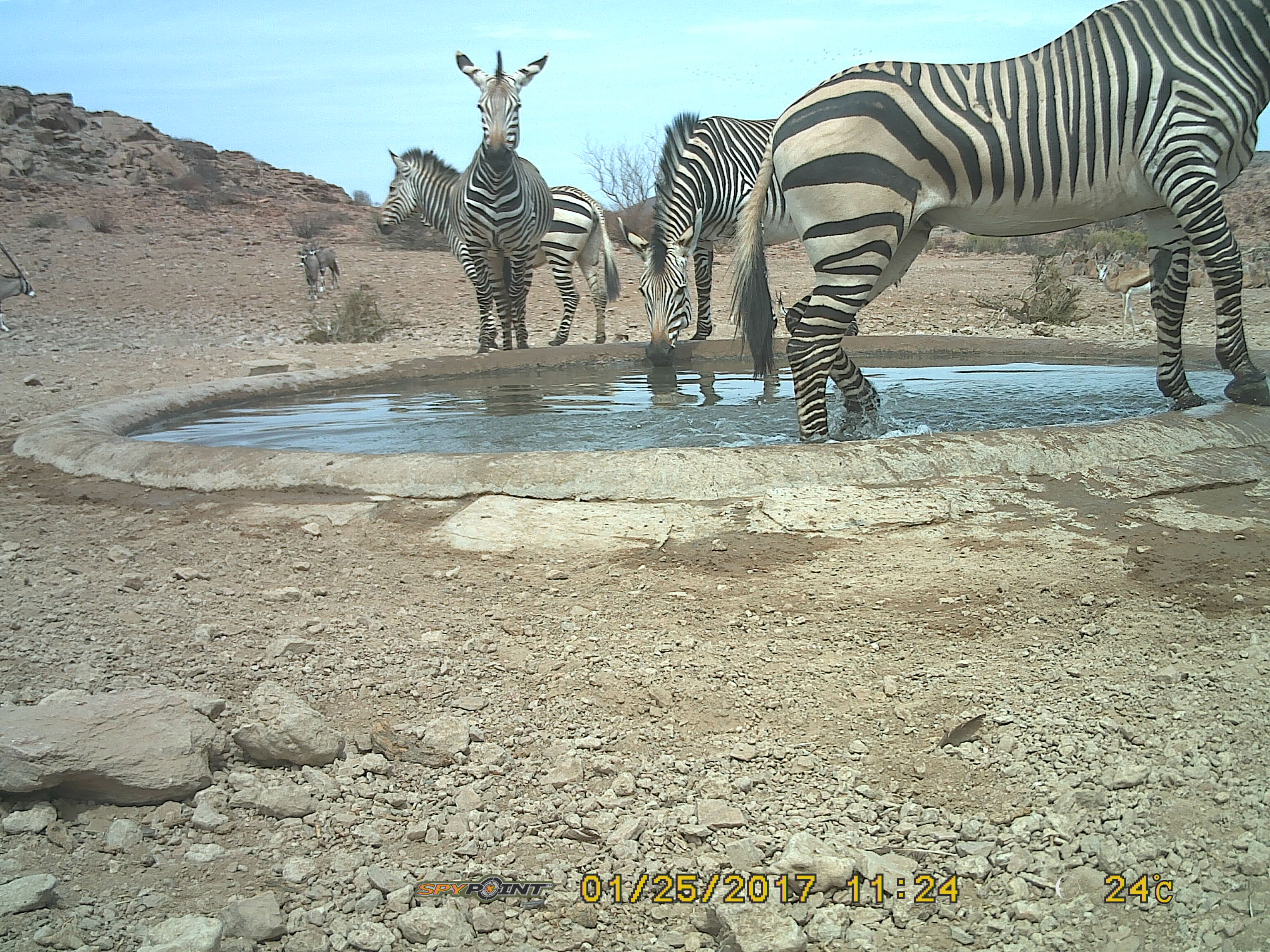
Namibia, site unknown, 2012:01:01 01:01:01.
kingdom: Animalia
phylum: Chordata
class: Mammalia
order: Perissodactyla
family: Equidae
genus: Equus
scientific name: Equus zebra hartmannae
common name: hartmann's mountain zebra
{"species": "Equus zebra hartmannae (hartmann's mountain zebra)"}